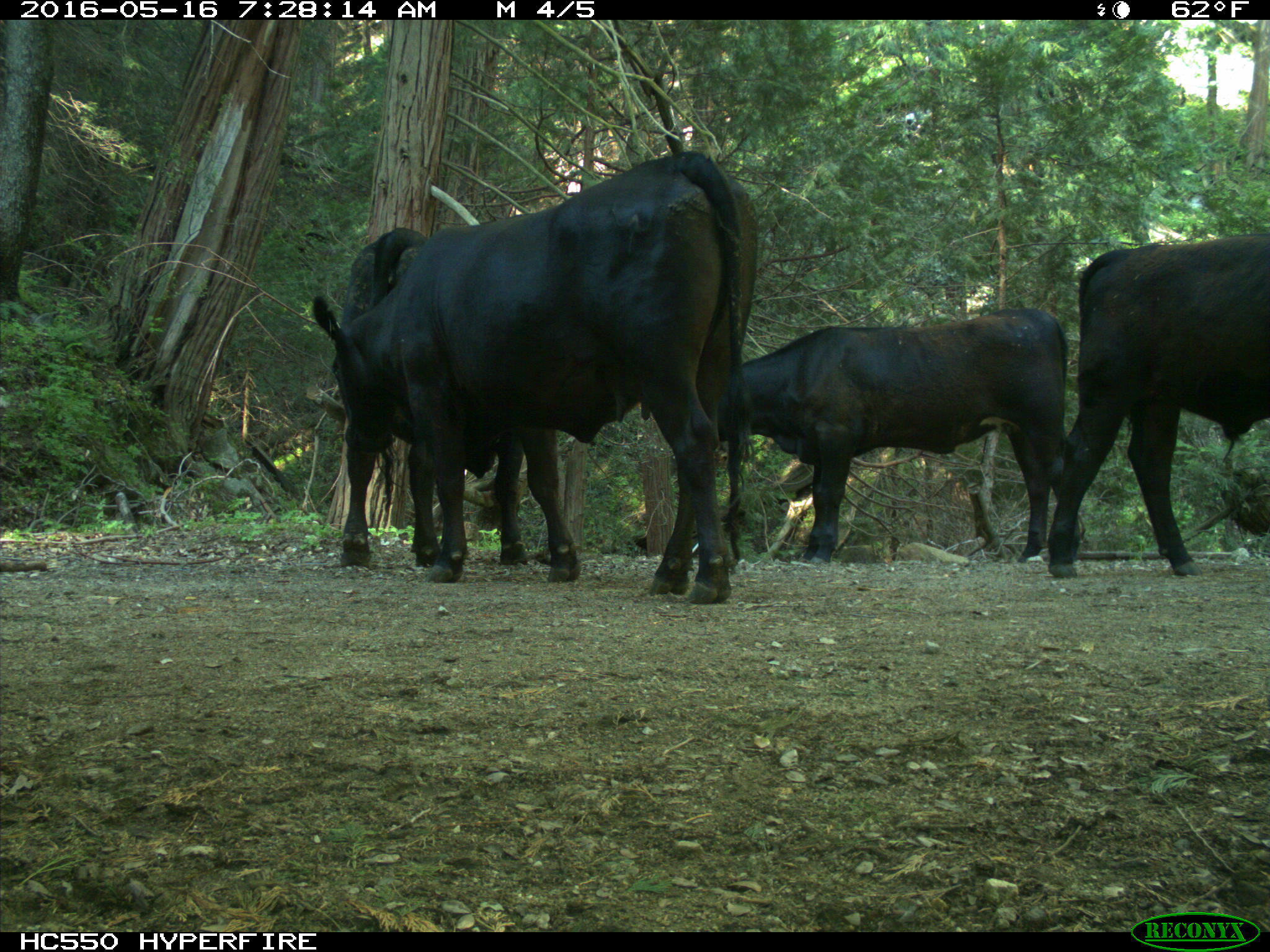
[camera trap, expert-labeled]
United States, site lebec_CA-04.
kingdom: Animalia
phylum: Chordata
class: Mammalia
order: Artiodactyla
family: Bovidae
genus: Bos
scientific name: Bos taurus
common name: domestic cow